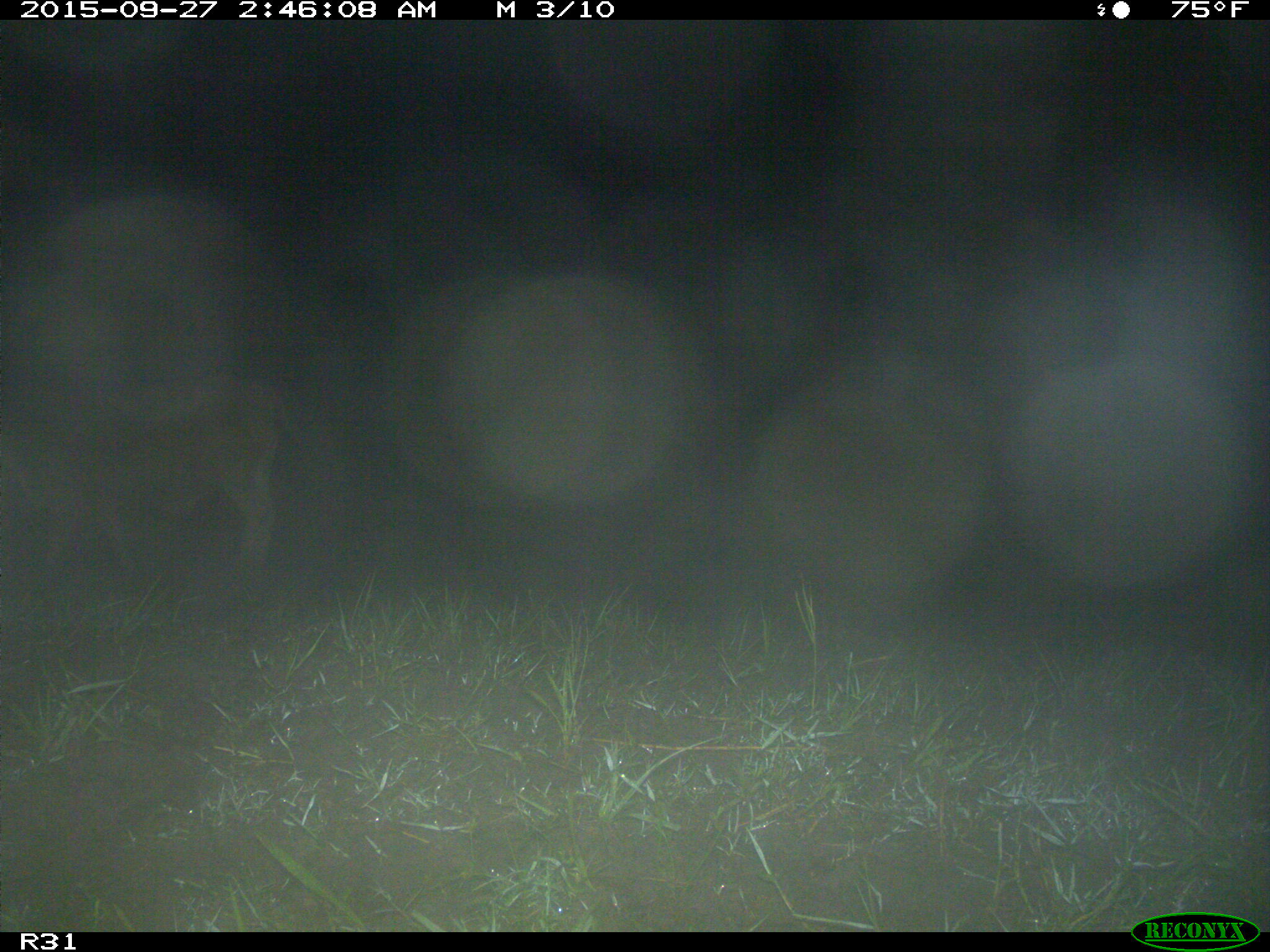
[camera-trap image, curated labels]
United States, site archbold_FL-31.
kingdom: Animalia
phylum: Chordata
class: Mammalia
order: Artiodactyla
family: Bovidae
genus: Bos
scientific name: Bos taurus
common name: domestic cow